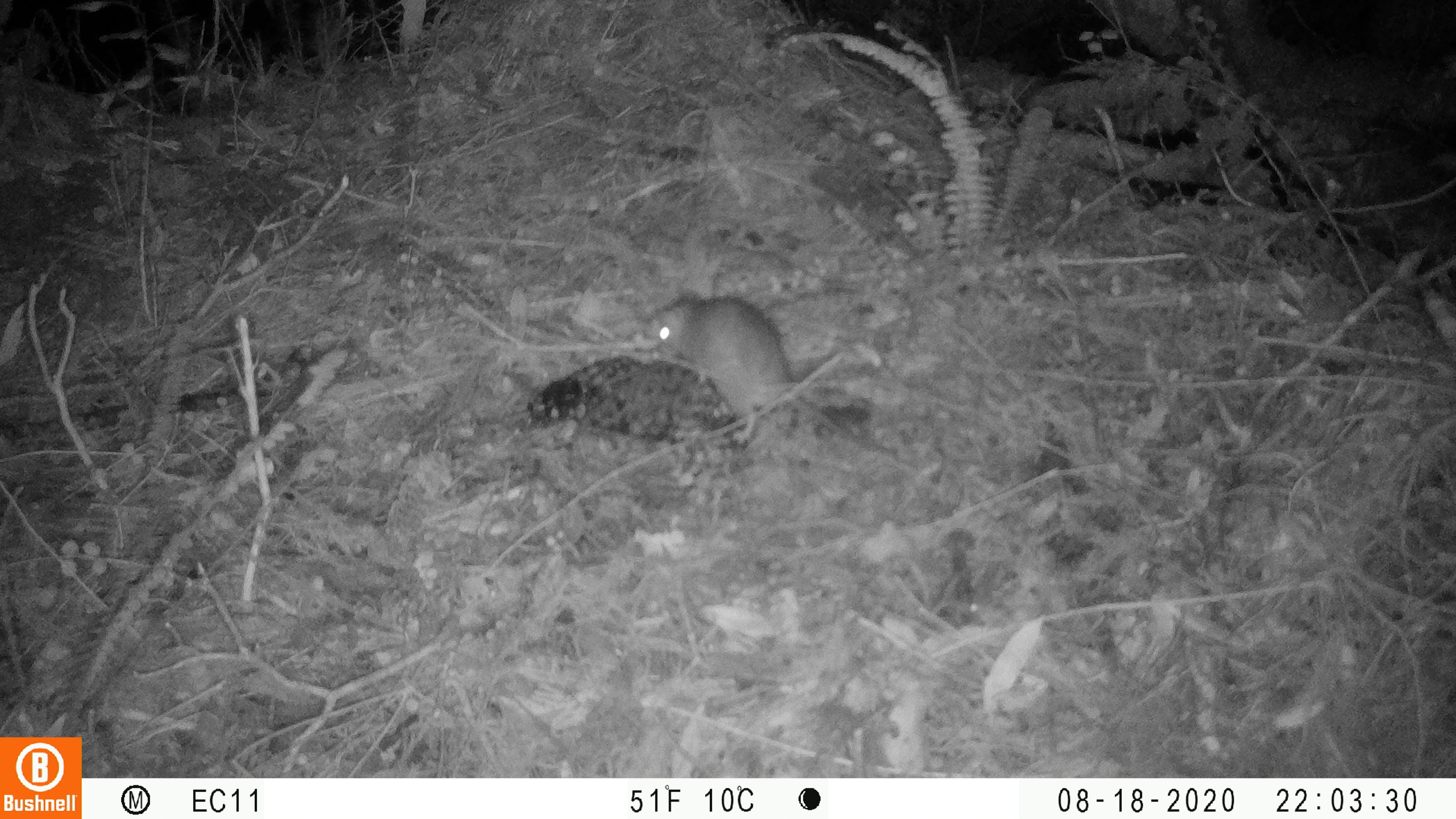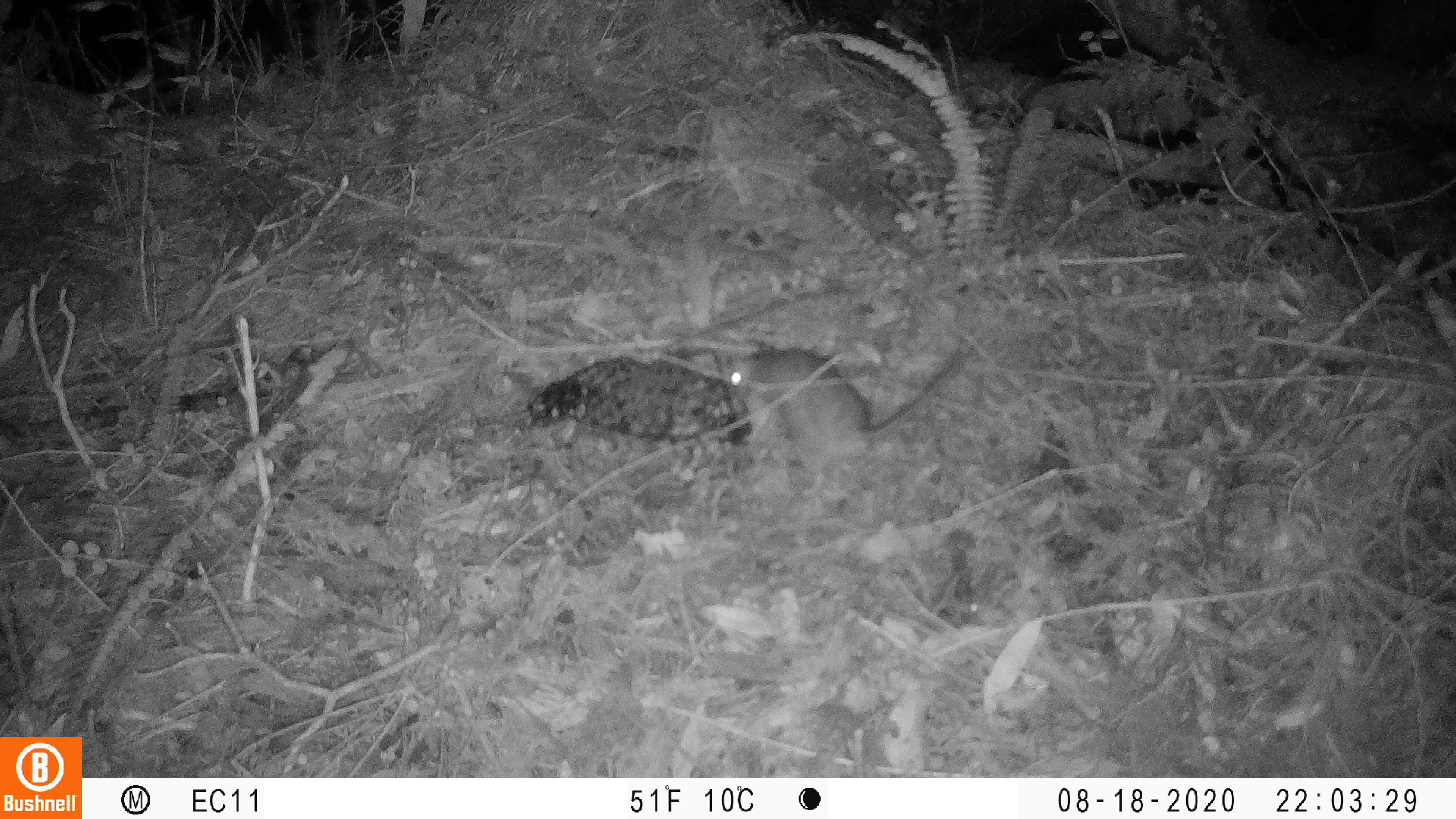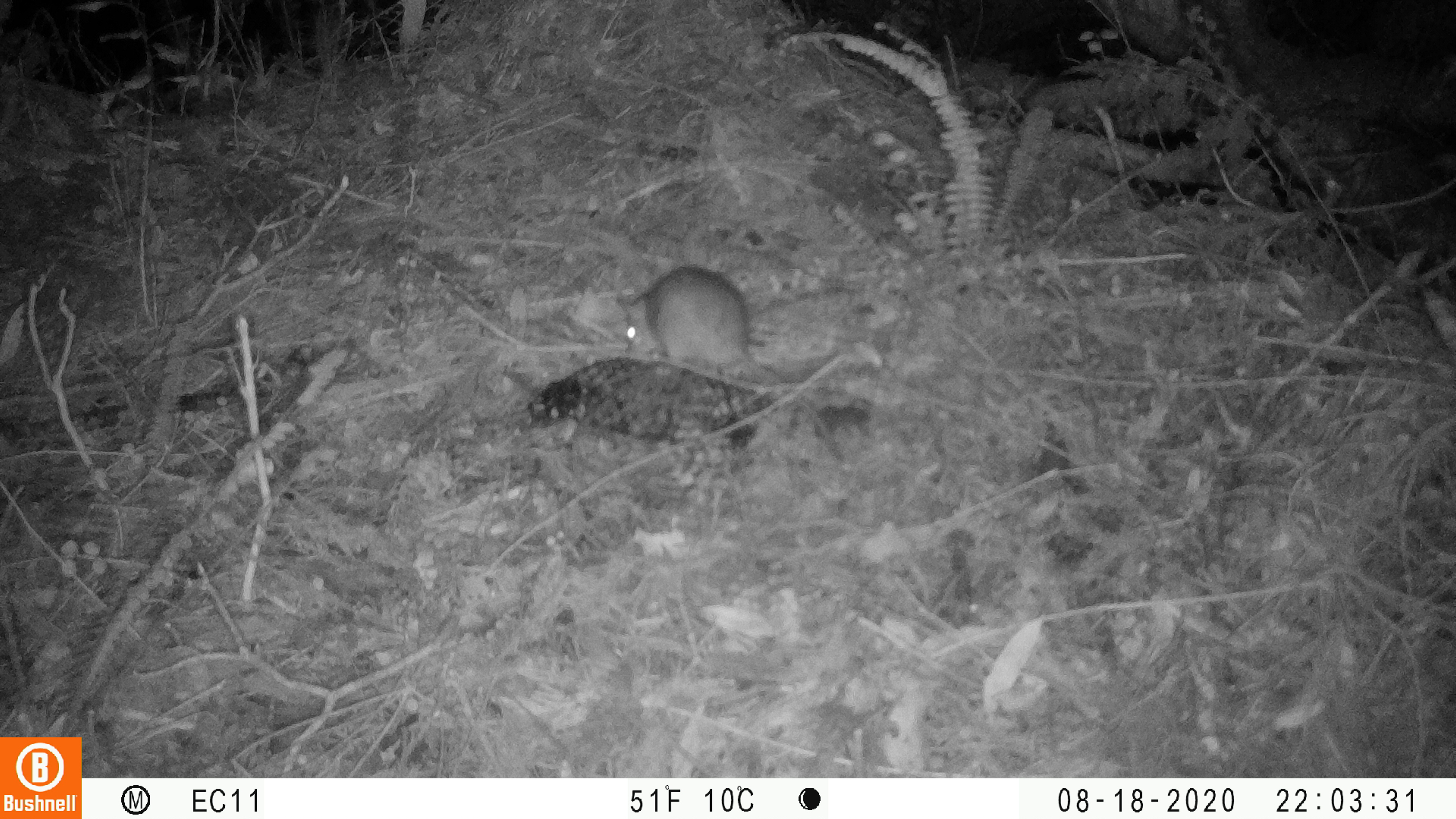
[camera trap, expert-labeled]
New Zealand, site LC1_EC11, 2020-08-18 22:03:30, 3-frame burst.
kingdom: Animalia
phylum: Chordata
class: Mammalia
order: Rodentia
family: Muridae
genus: Rattus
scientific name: Rattus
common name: rat